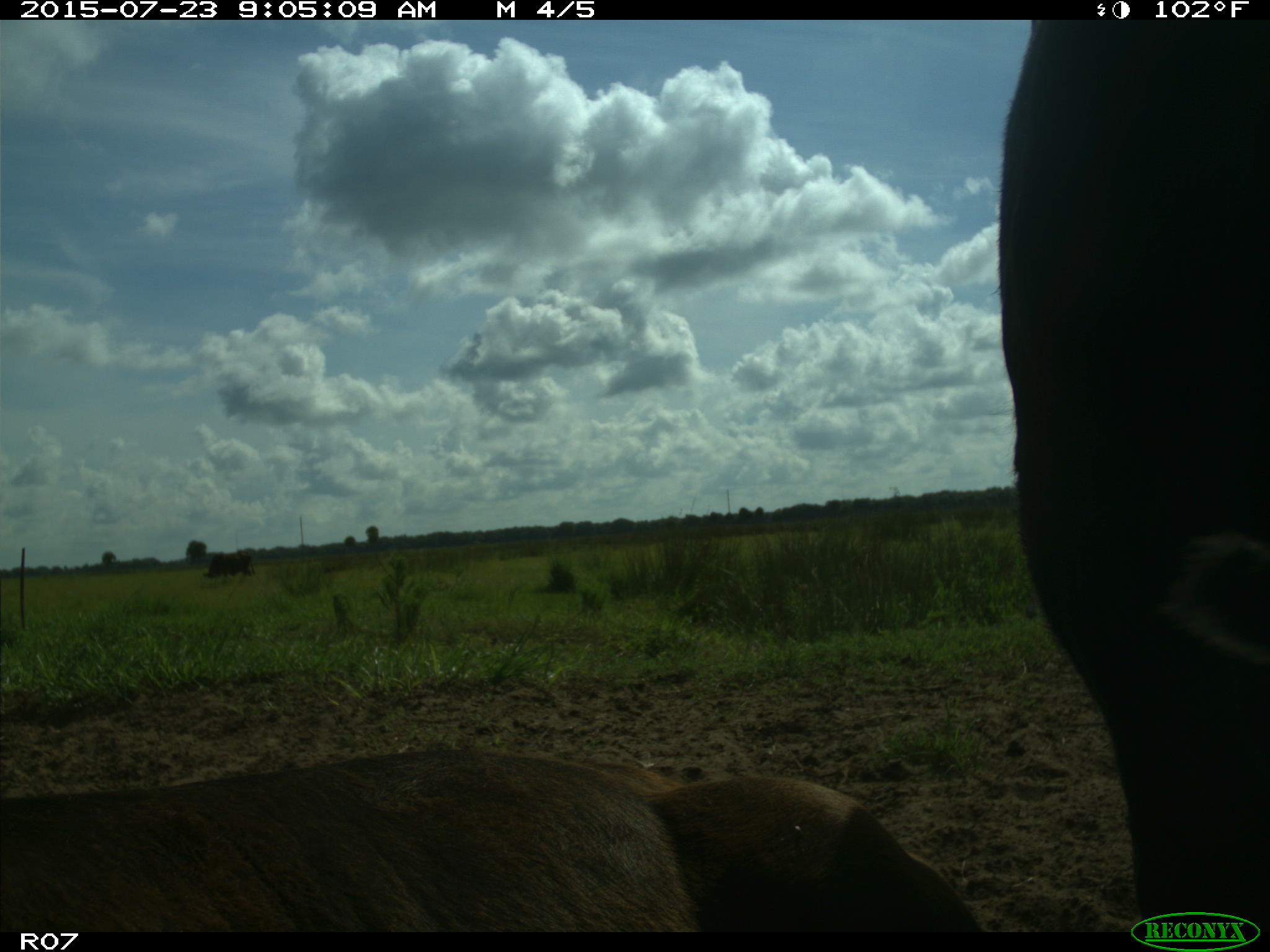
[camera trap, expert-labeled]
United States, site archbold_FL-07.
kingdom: Animalia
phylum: Chordata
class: Mammalia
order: Artiodactyla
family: Bovidae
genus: Bos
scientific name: Bos taurus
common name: domestic cow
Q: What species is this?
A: Bos taurus (domestic cow).